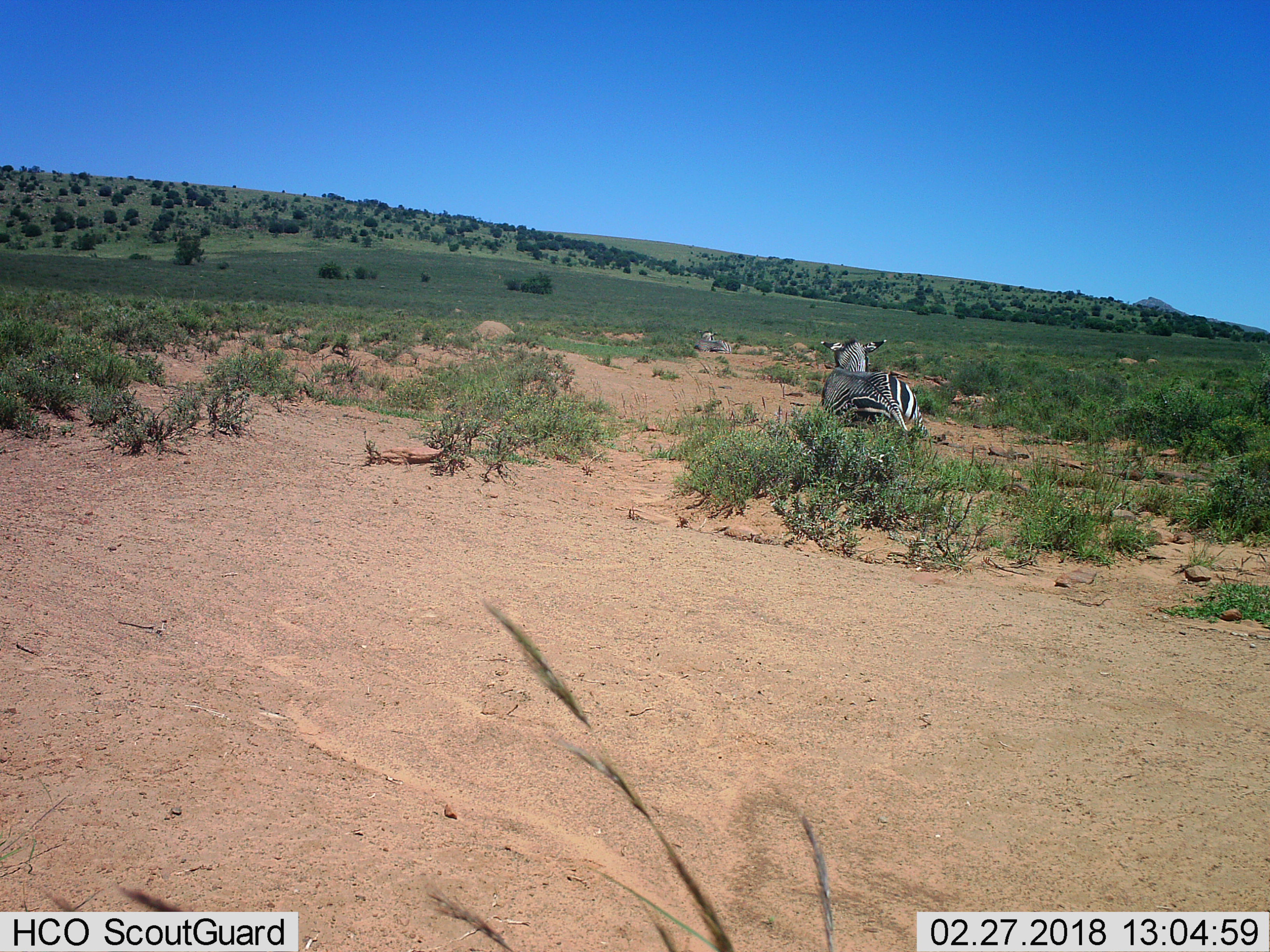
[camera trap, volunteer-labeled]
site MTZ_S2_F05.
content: unidentified animal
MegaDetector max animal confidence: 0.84